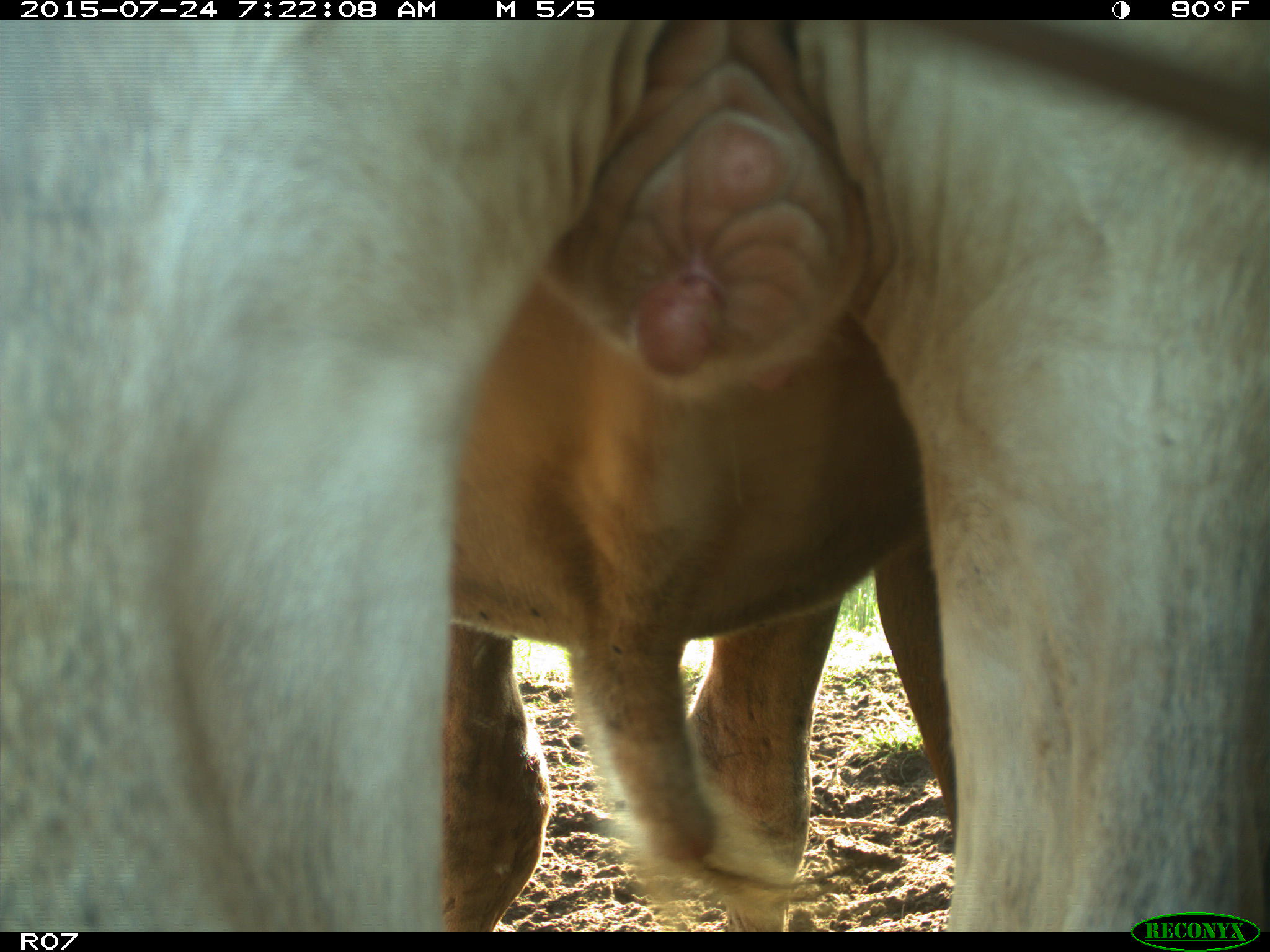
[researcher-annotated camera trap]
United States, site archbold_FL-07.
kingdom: Animalia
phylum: Chordata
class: Mammalia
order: Artiodactyla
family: Bovidae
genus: Bos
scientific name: Bos taurus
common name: domestic cow